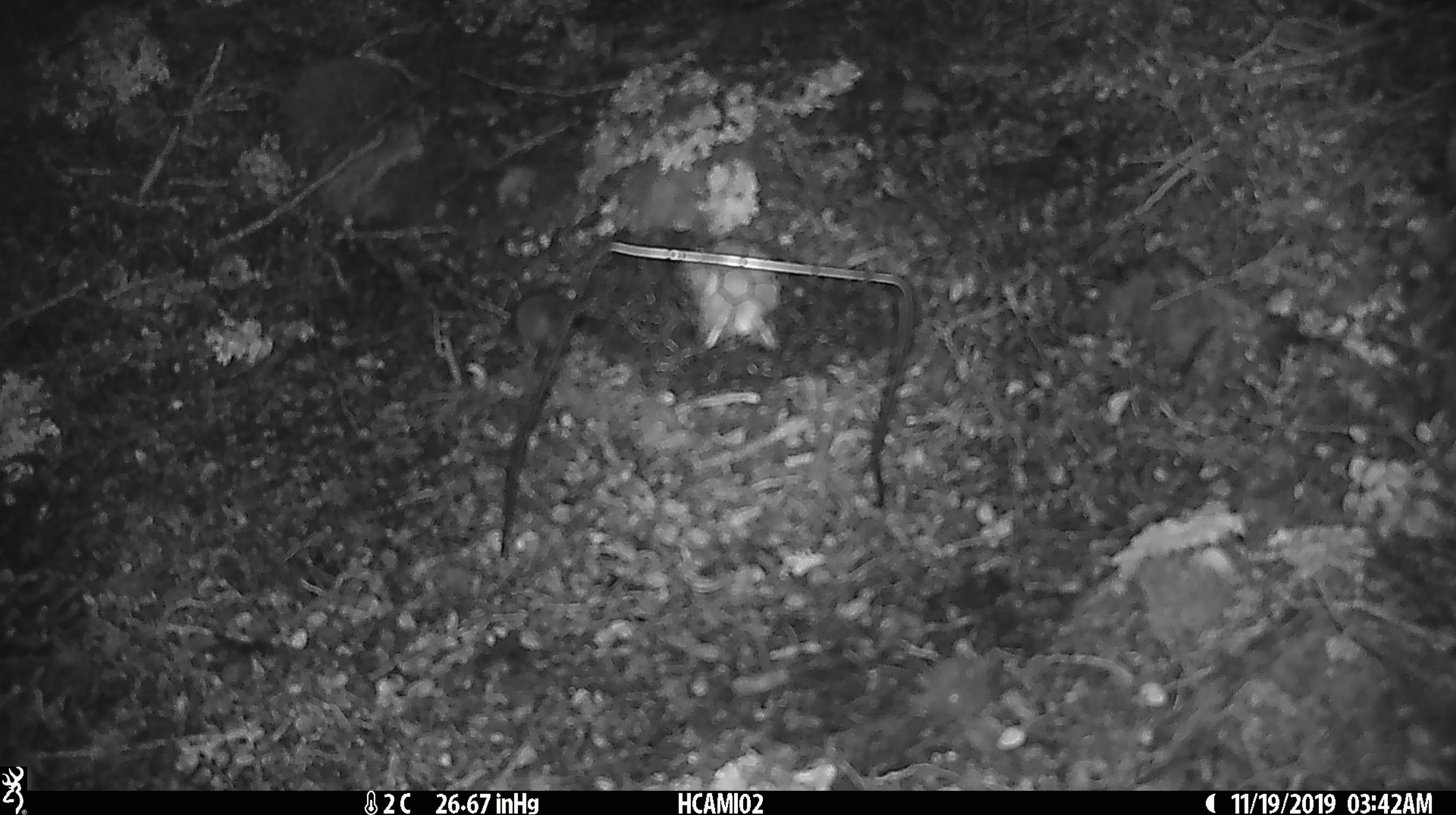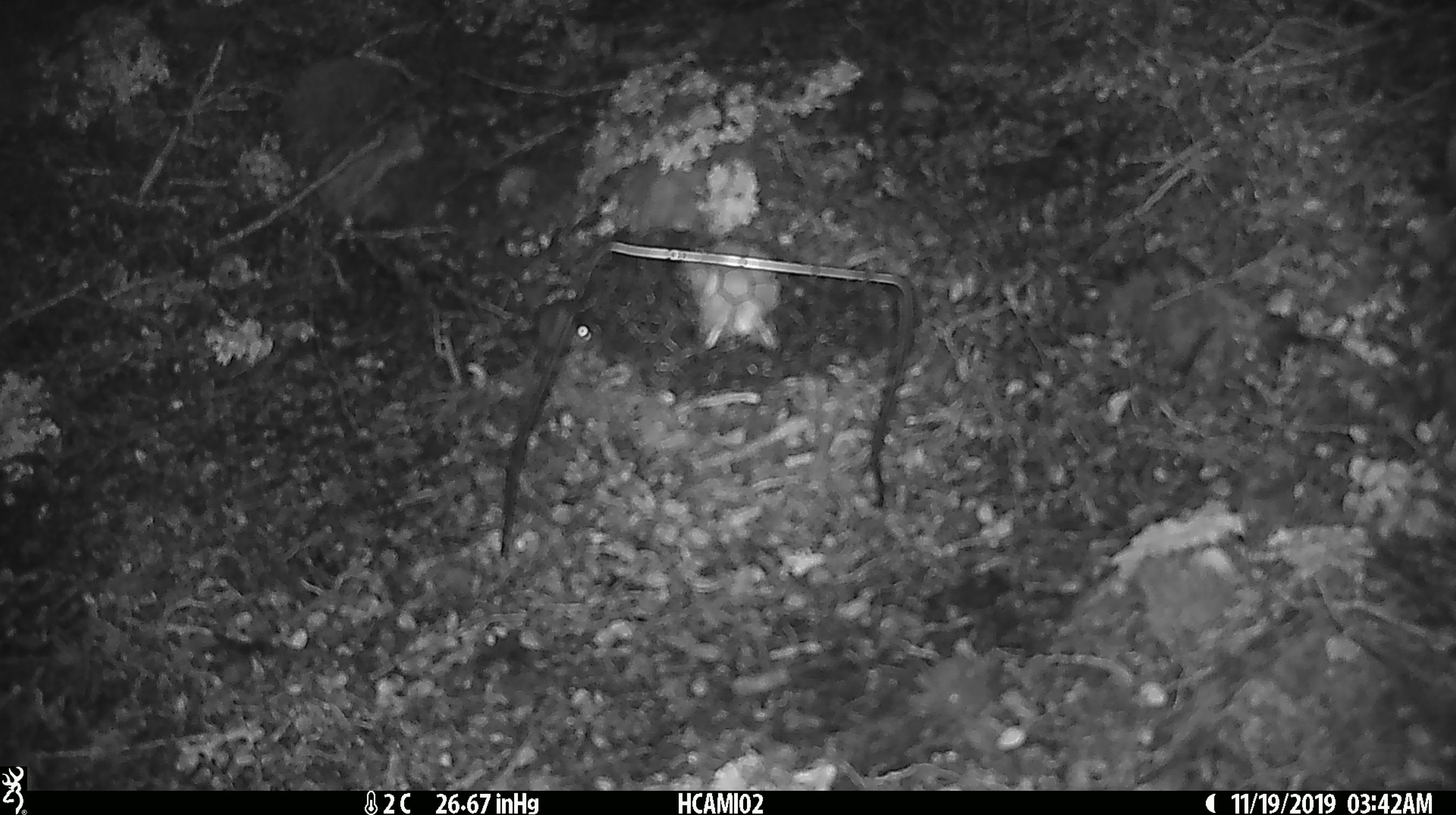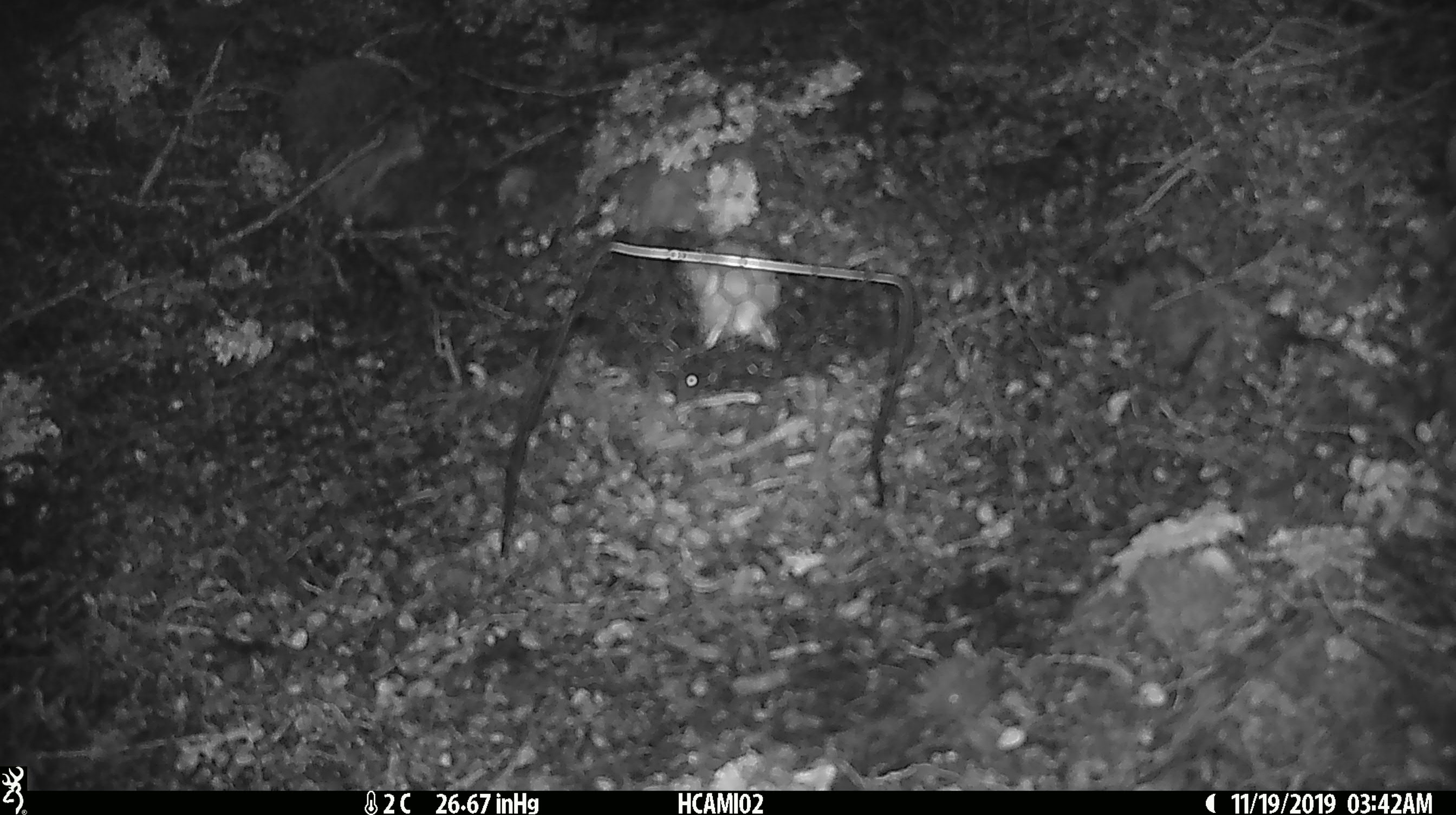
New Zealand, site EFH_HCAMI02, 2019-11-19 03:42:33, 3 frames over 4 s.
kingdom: Animalia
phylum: Chordata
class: Mammalia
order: Rodentia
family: Muridae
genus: Mus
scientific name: Mus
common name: mouse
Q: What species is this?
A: Mouse (Mus).